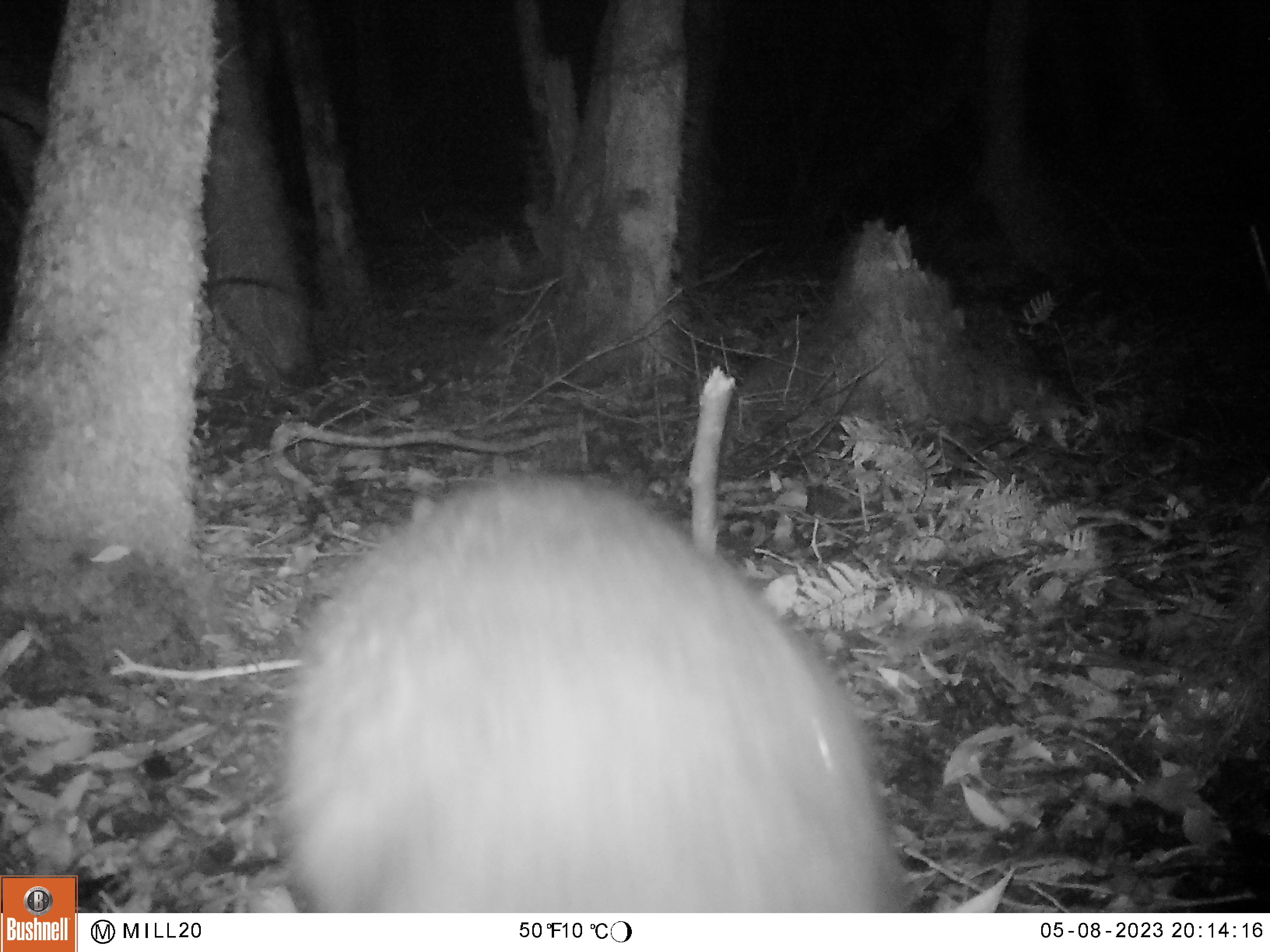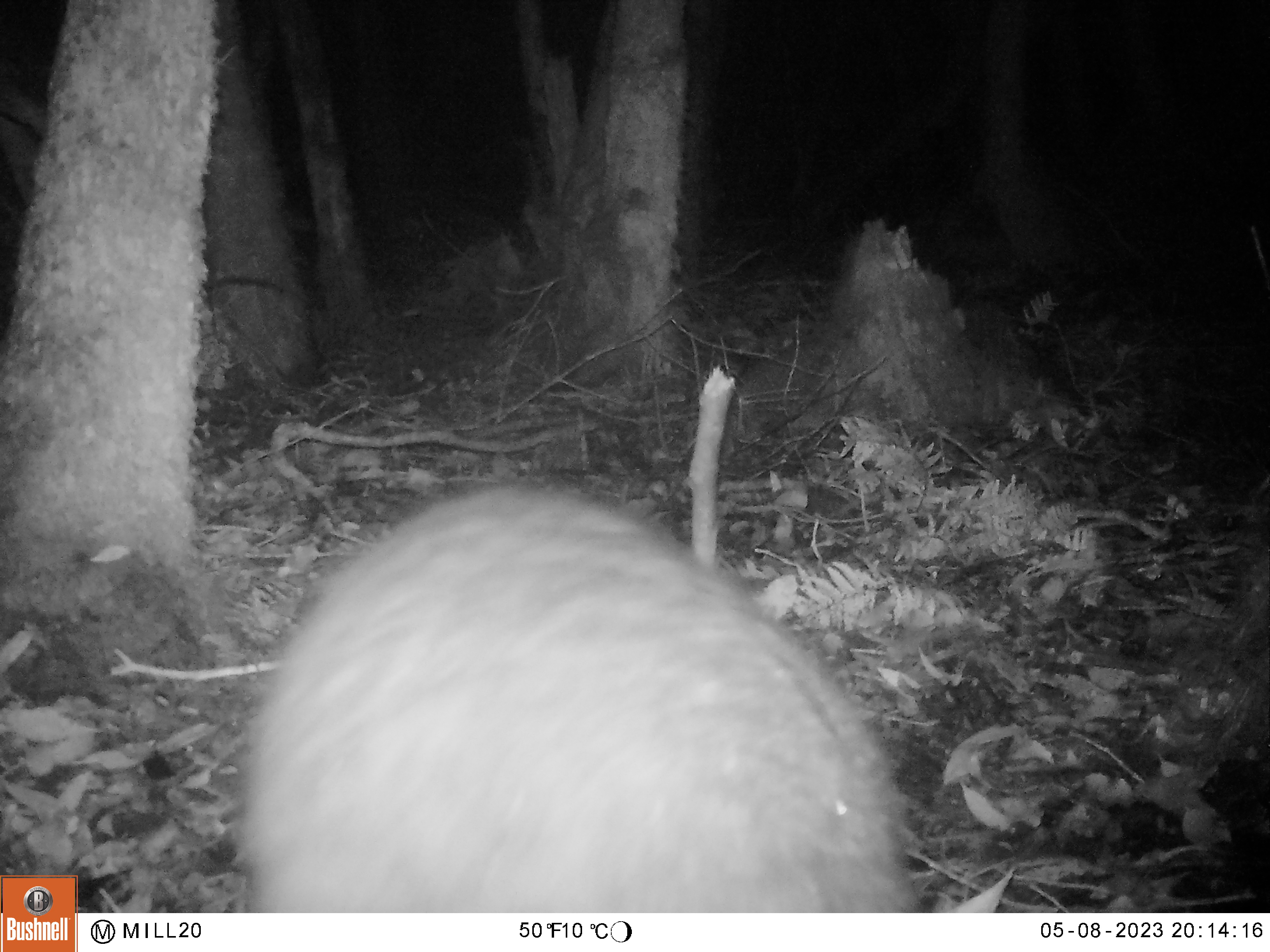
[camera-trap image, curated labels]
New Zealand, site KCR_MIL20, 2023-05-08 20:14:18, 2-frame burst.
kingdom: Animalia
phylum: Chordata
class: Mammalia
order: Diprotodontia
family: Phalangeridae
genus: Trichosurus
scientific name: Trichosurus vulpecula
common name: common brushtail possum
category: possum